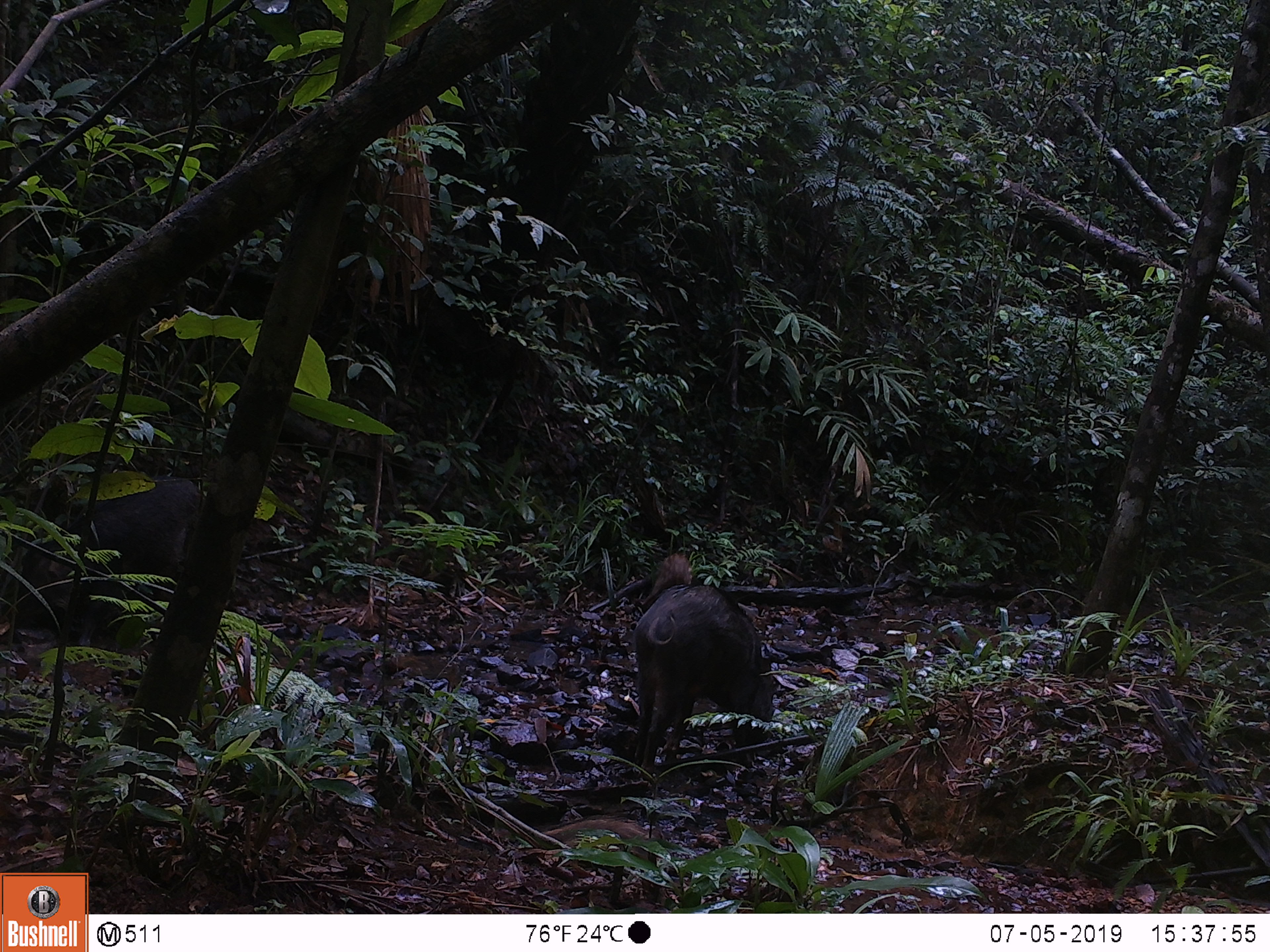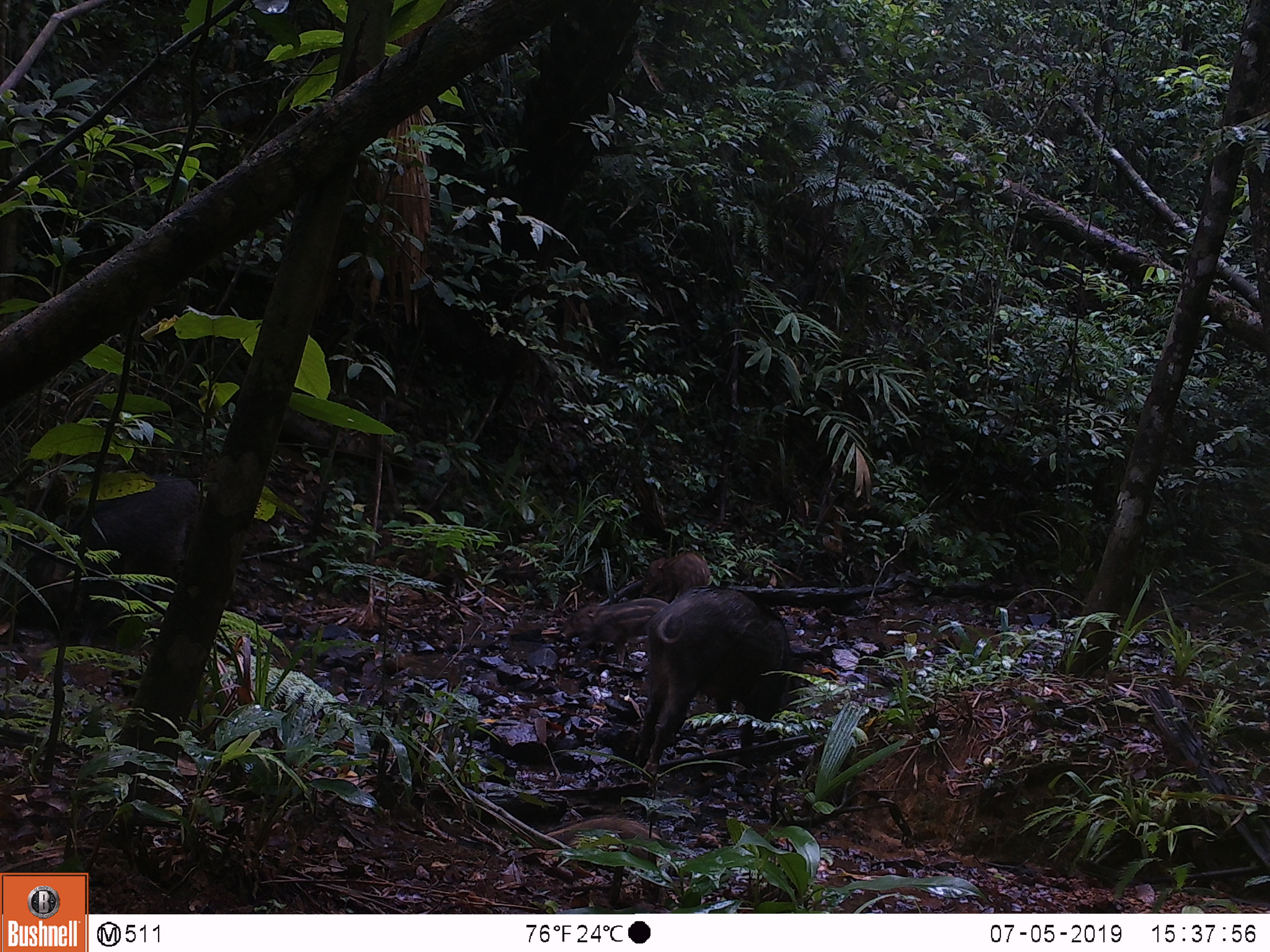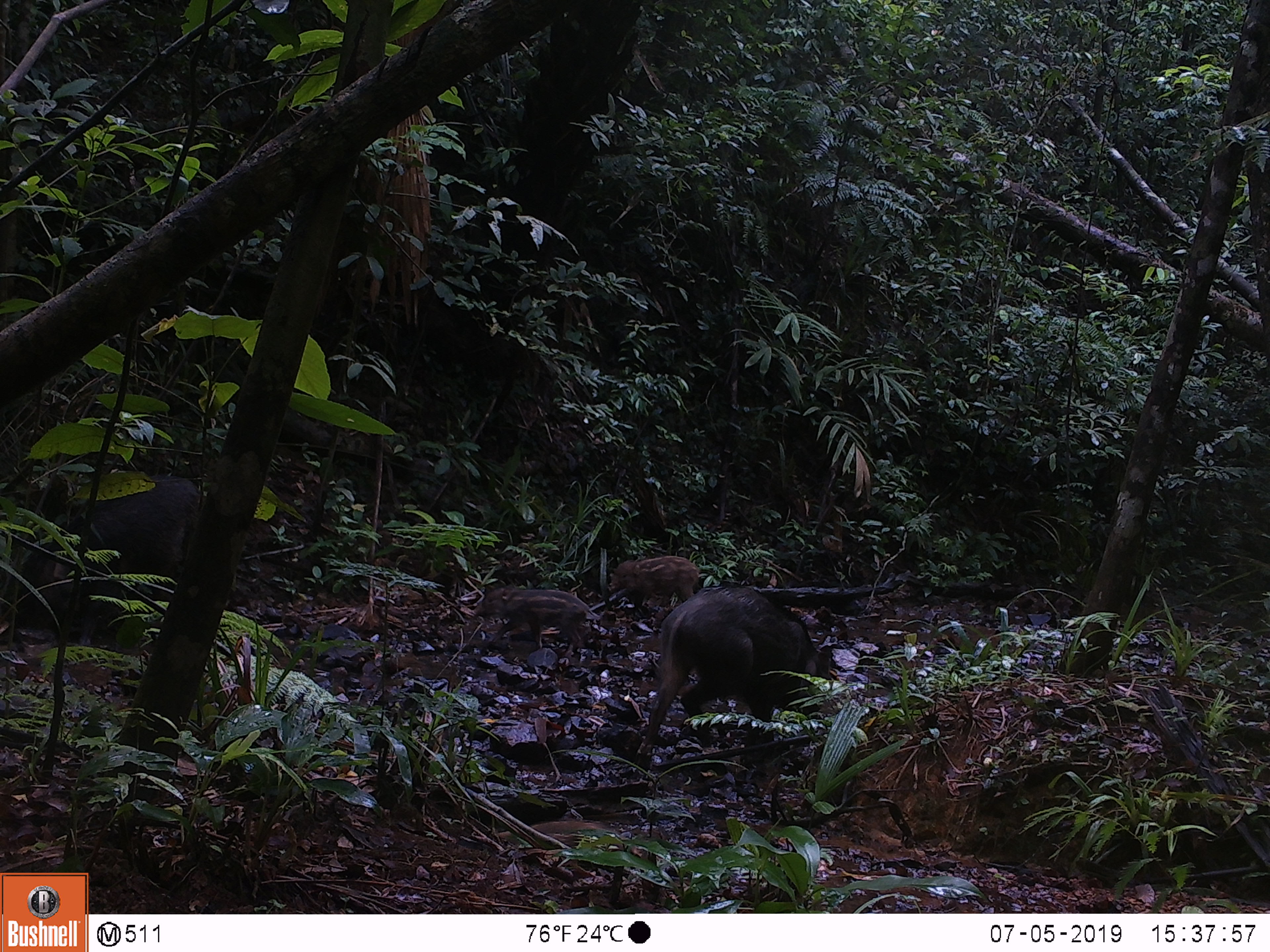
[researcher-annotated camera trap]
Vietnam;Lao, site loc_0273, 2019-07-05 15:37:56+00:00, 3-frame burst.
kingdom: Animalia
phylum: Chordata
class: Mammalia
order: Artiodactyla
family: Suidae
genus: Sus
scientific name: Sus scrofa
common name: eurasian wild pig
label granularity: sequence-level